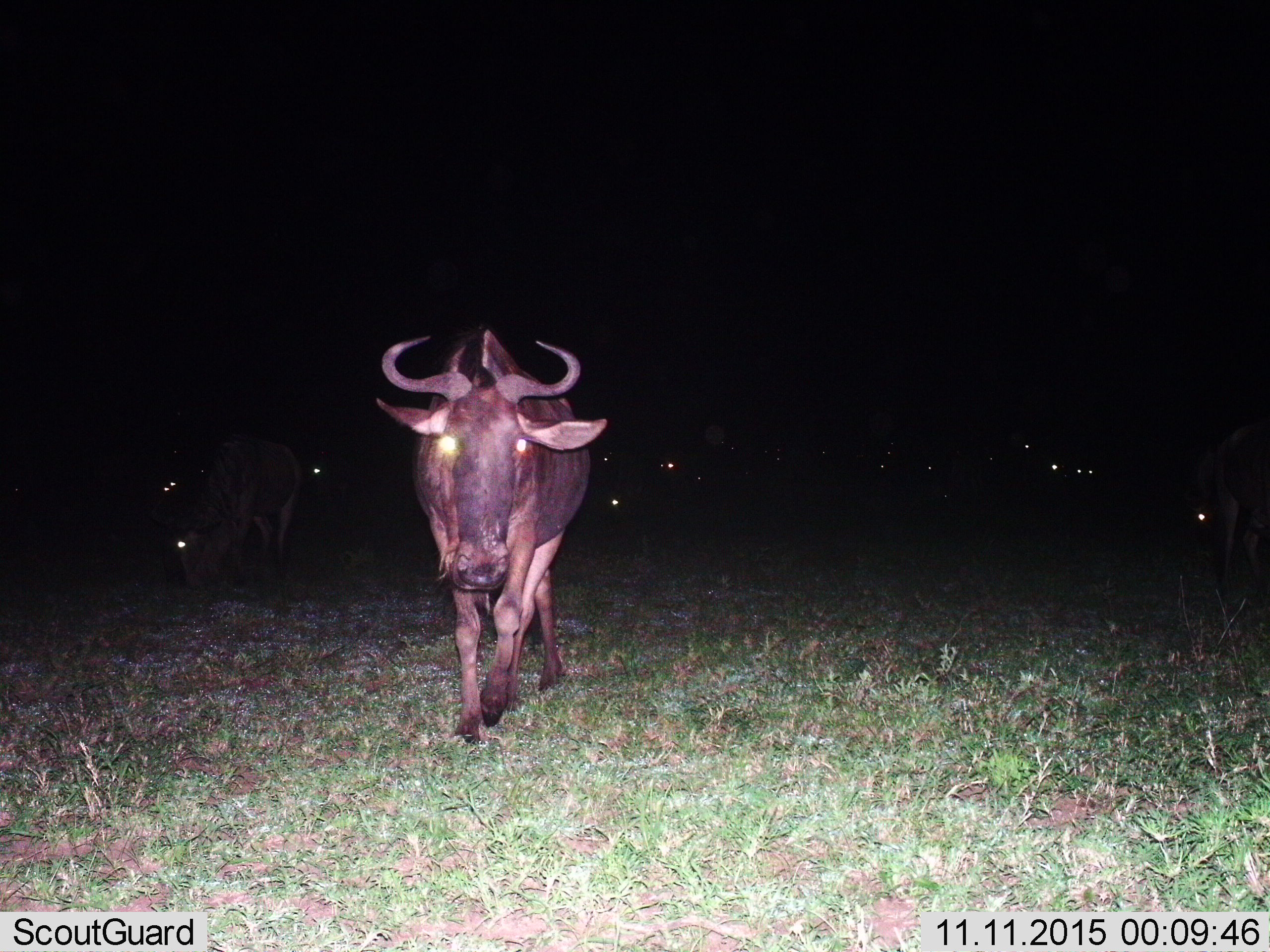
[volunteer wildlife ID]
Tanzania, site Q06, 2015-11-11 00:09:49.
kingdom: Animalia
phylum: Chordata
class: Mammalia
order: Artiodactyla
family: Bovidae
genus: Connochaetes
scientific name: Connochaetes taurinus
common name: blue wildebeest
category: wildebeest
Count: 11-50.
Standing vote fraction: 80%.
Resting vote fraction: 0%.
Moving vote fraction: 100%.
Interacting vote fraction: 0%.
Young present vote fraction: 0%.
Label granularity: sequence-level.